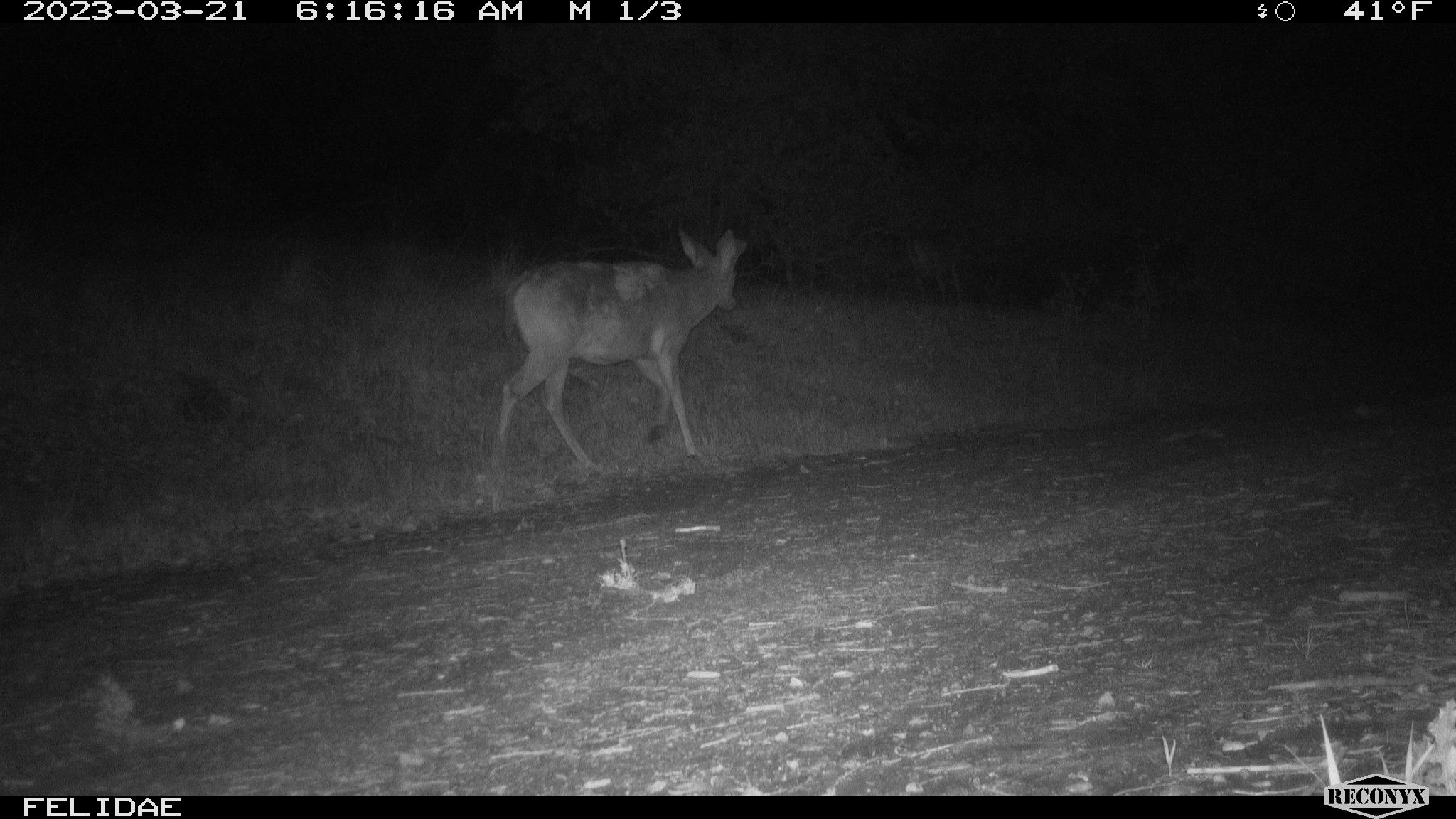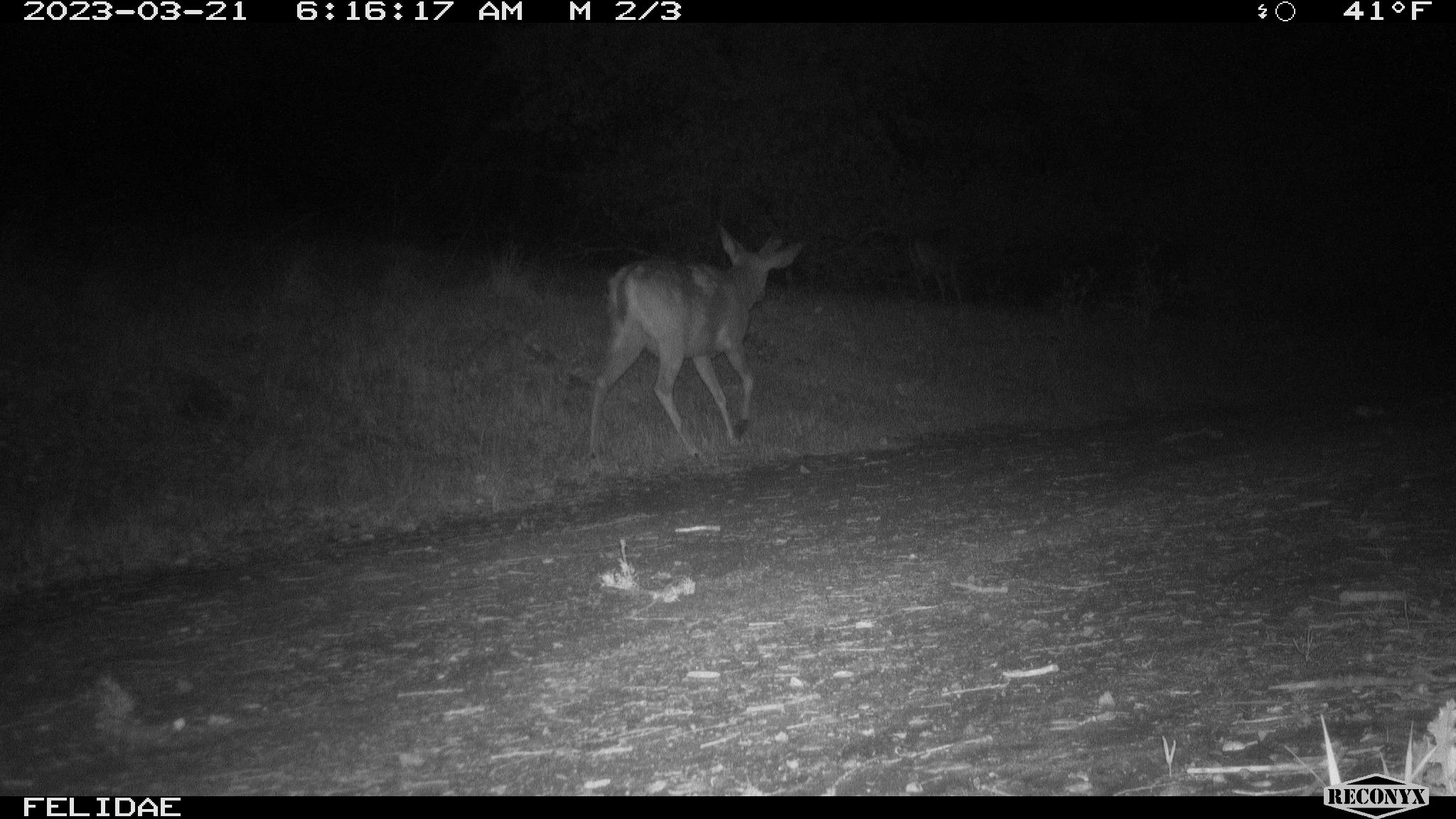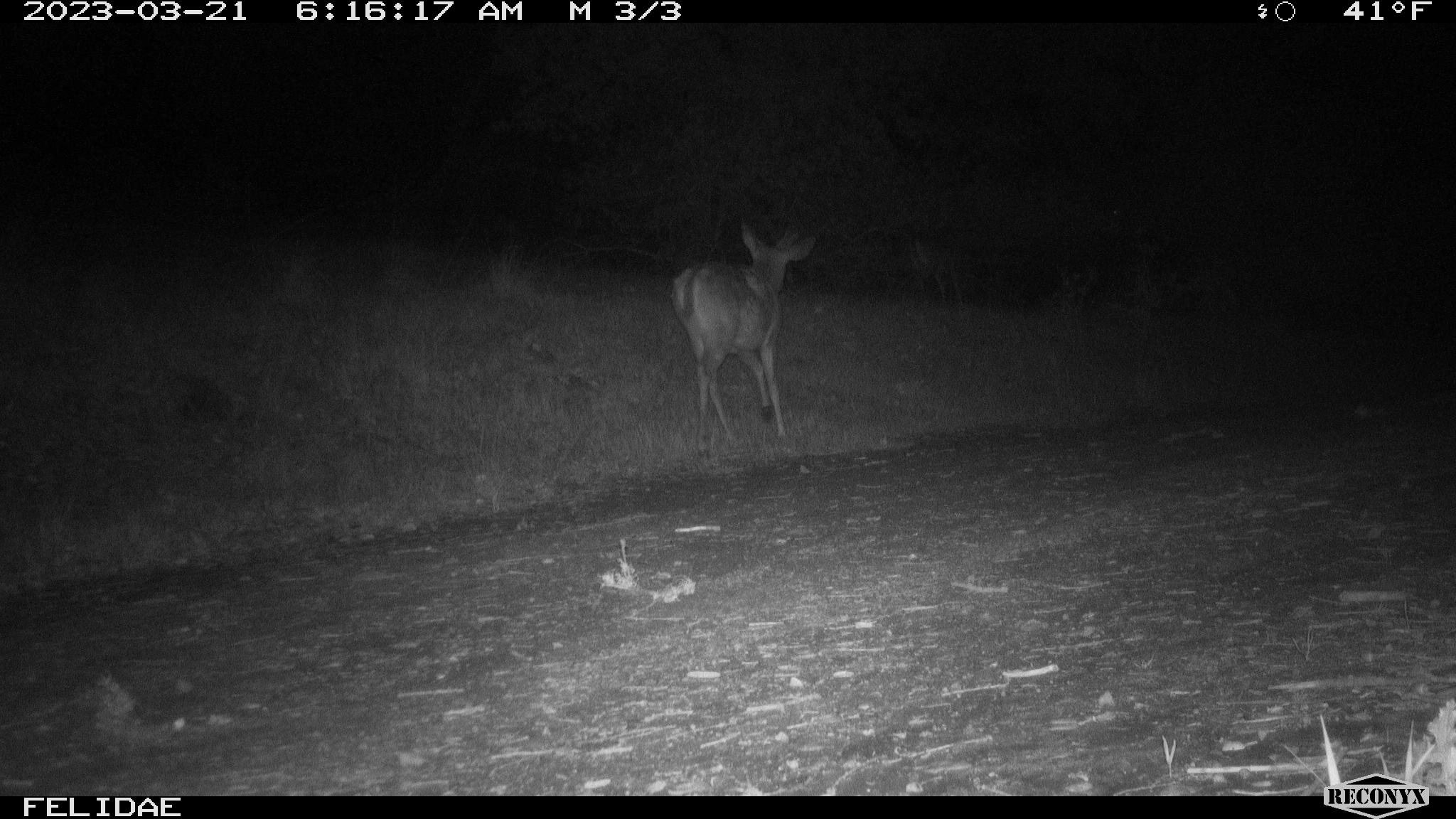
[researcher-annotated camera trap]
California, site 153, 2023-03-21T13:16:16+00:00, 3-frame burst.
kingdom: Animalia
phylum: Chordata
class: Mammalia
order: Artiodactyla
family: Cervidae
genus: Odocoileus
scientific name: Odocoileus hemionus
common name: mule deer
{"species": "mule deer (Odocoileus hemionus)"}